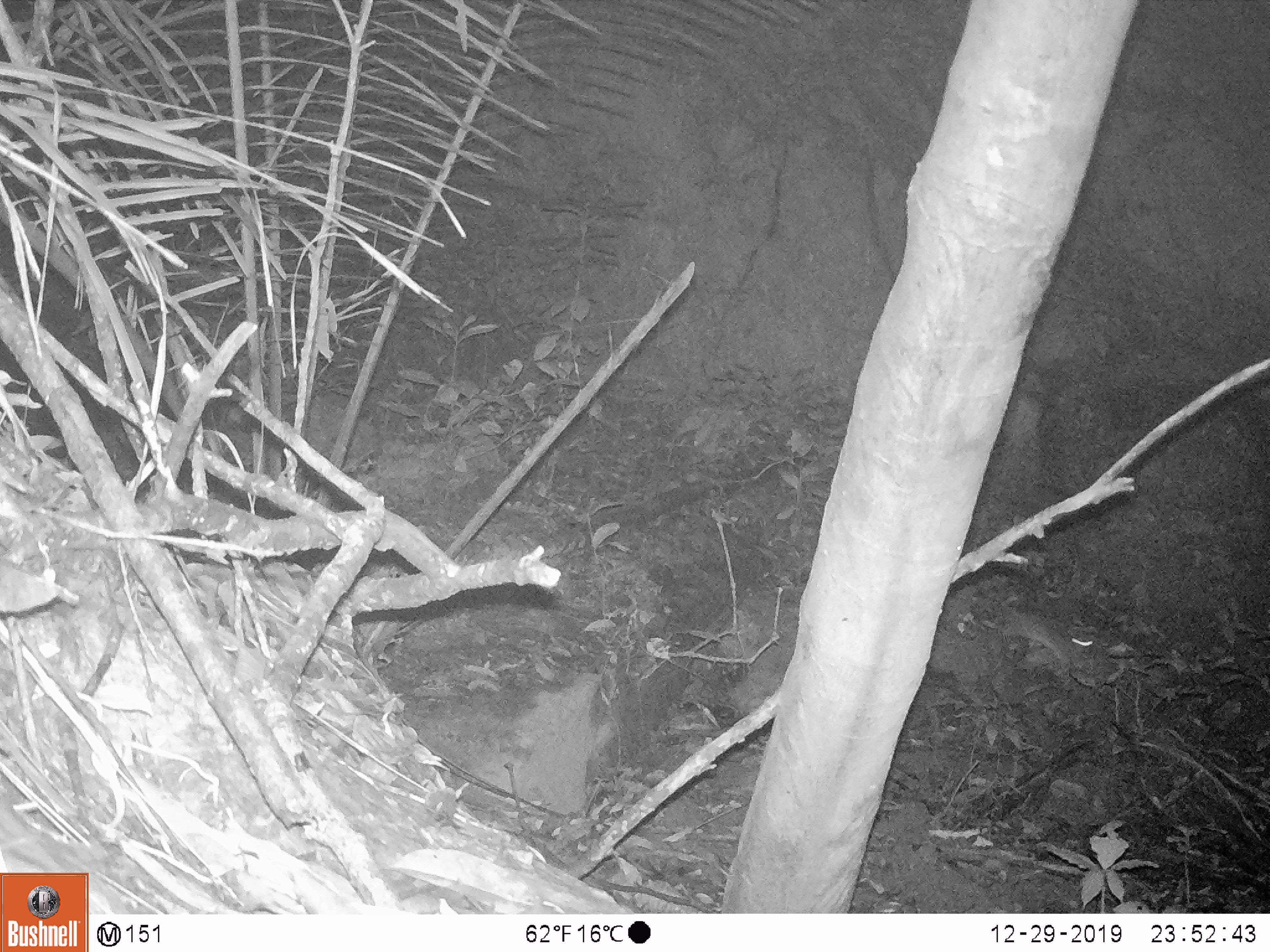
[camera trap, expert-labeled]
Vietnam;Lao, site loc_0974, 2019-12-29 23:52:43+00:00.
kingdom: Animalia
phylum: Chordata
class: Mammalia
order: Rodentia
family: Muridae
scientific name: Muridae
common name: old-world mice and rats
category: unidentified murid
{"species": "unidentified murid (old-world mice and rats) (Muridae)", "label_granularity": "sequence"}